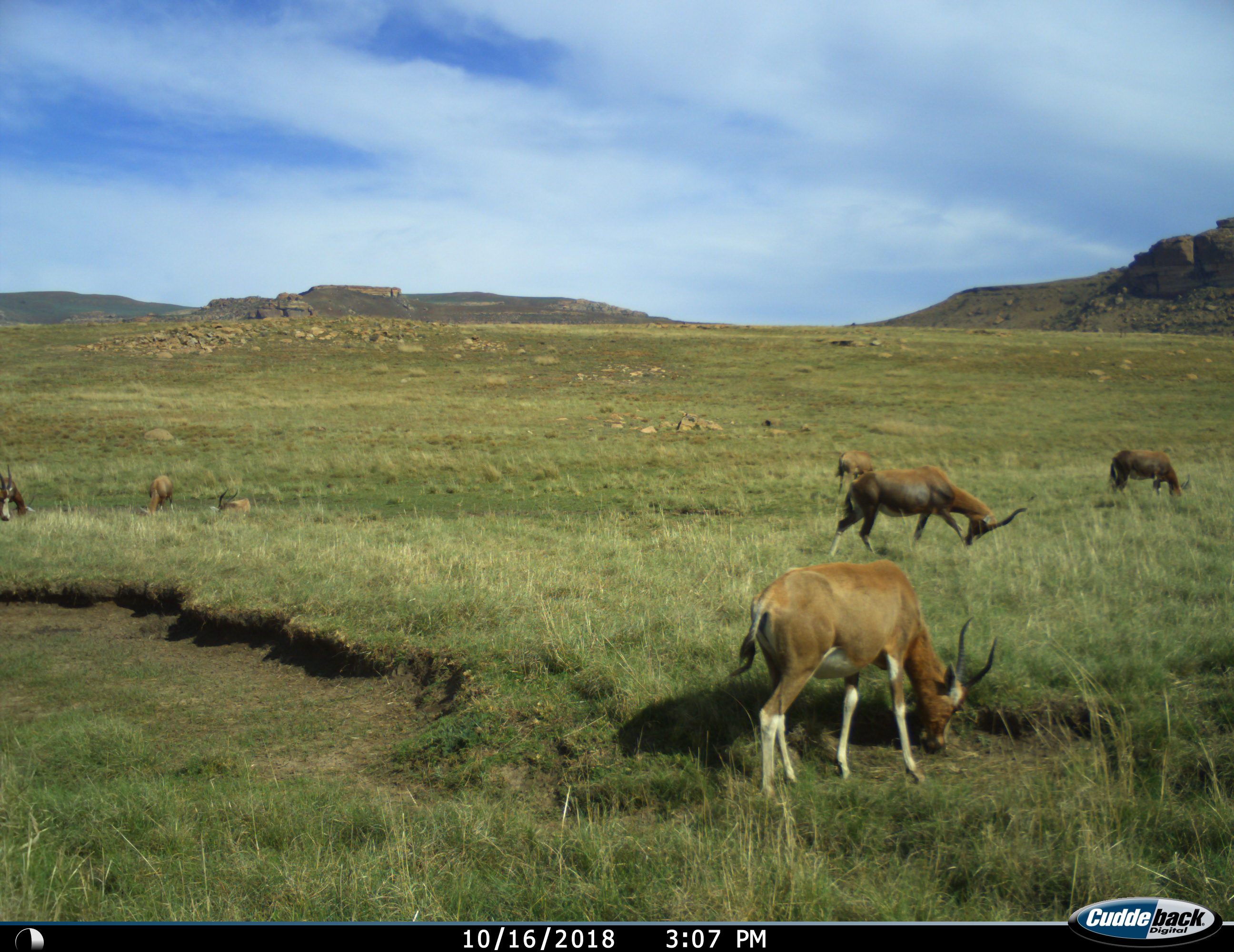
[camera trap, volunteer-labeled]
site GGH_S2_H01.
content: unidentified animal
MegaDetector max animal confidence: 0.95